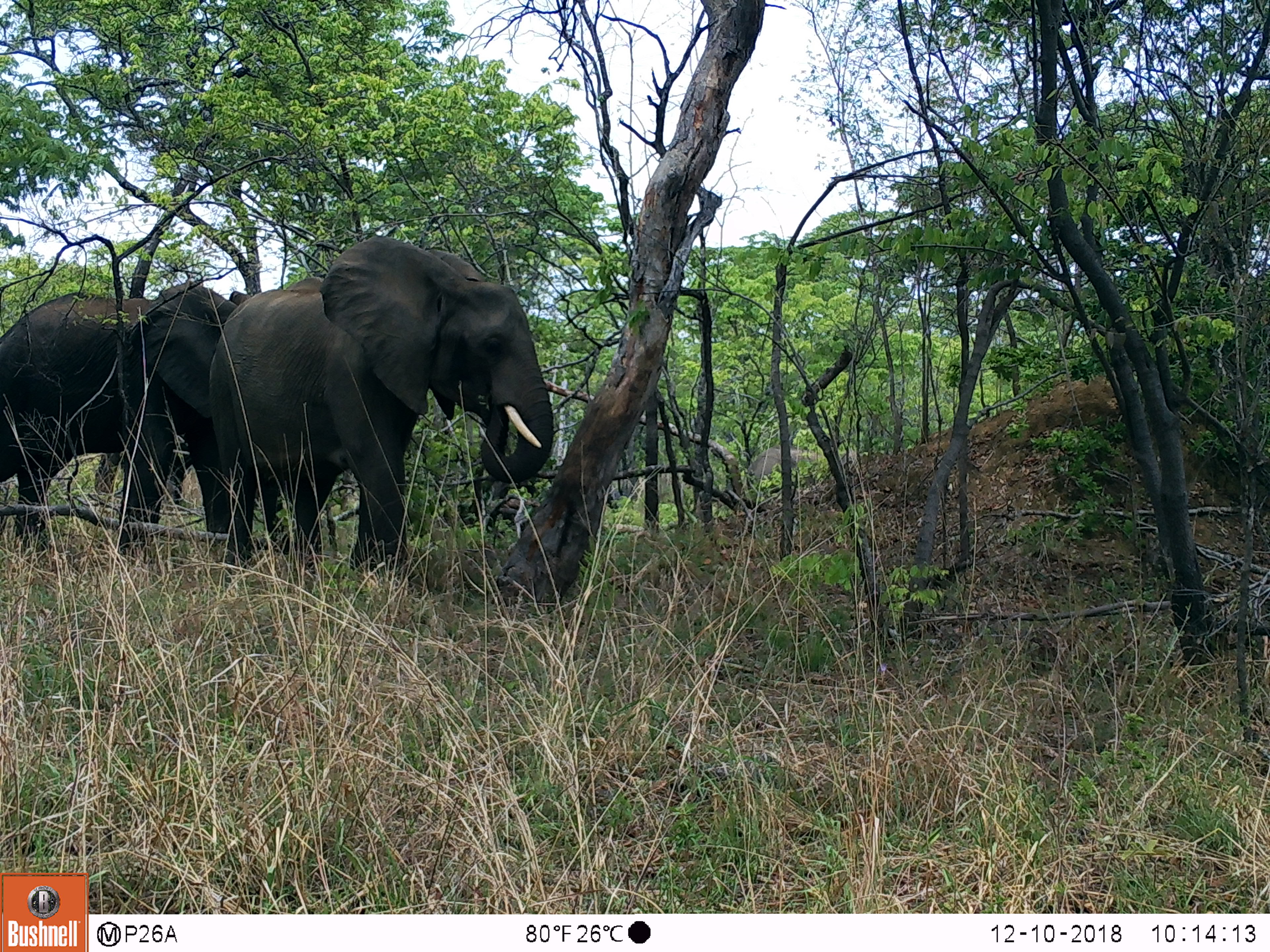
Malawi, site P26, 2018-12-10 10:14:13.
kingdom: Animalia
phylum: Chordata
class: Mammalia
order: Proboscidea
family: Elephantidae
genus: Loxodonta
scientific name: Loxodonta africana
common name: african savanna elephant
African savanna elephant (Loxodonta africana), count 2.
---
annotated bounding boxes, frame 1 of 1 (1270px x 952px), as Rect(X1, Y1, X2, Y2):
african savanna elephant: Rect(214, 234, 555, 565); Rect(0, 287, 224, 537)